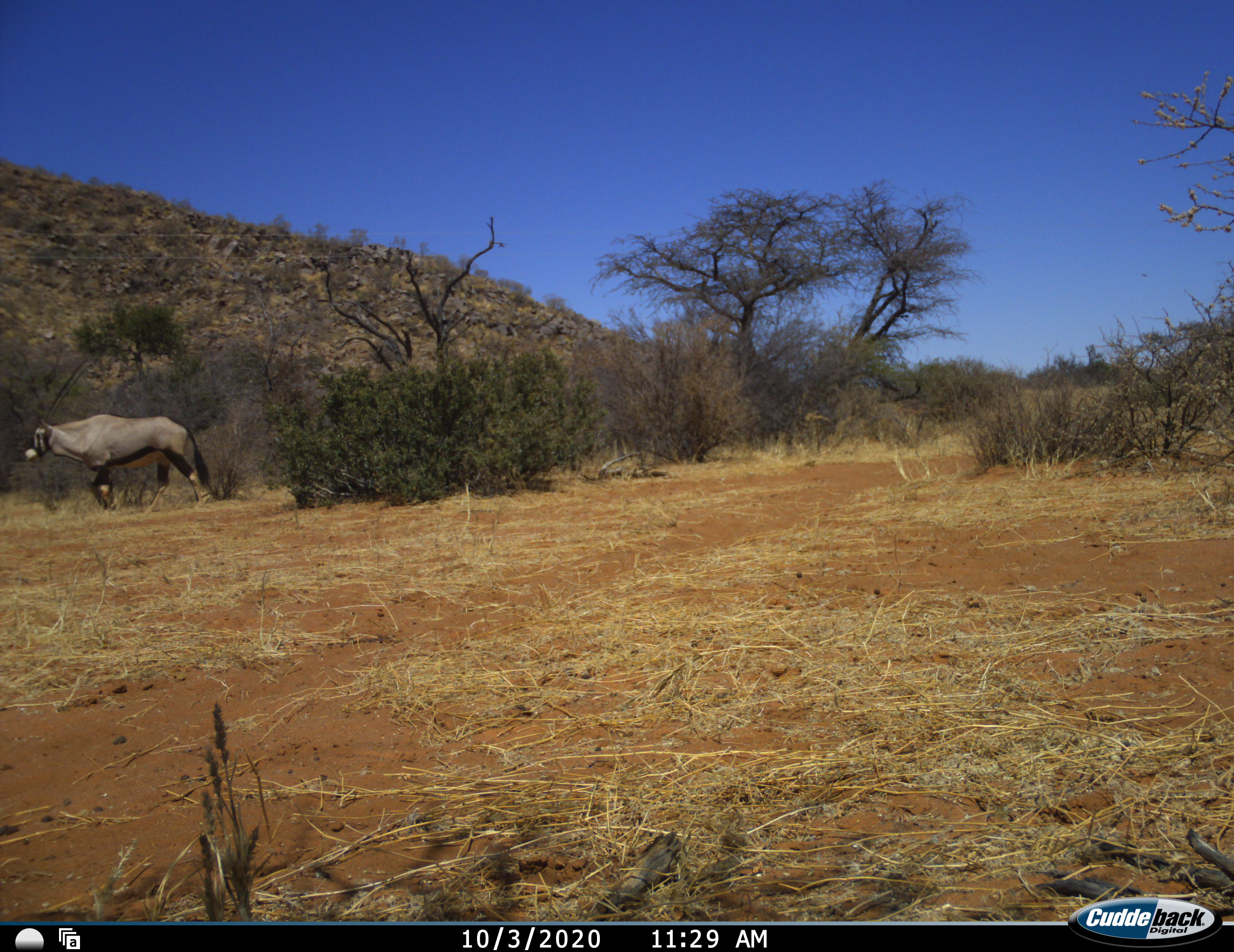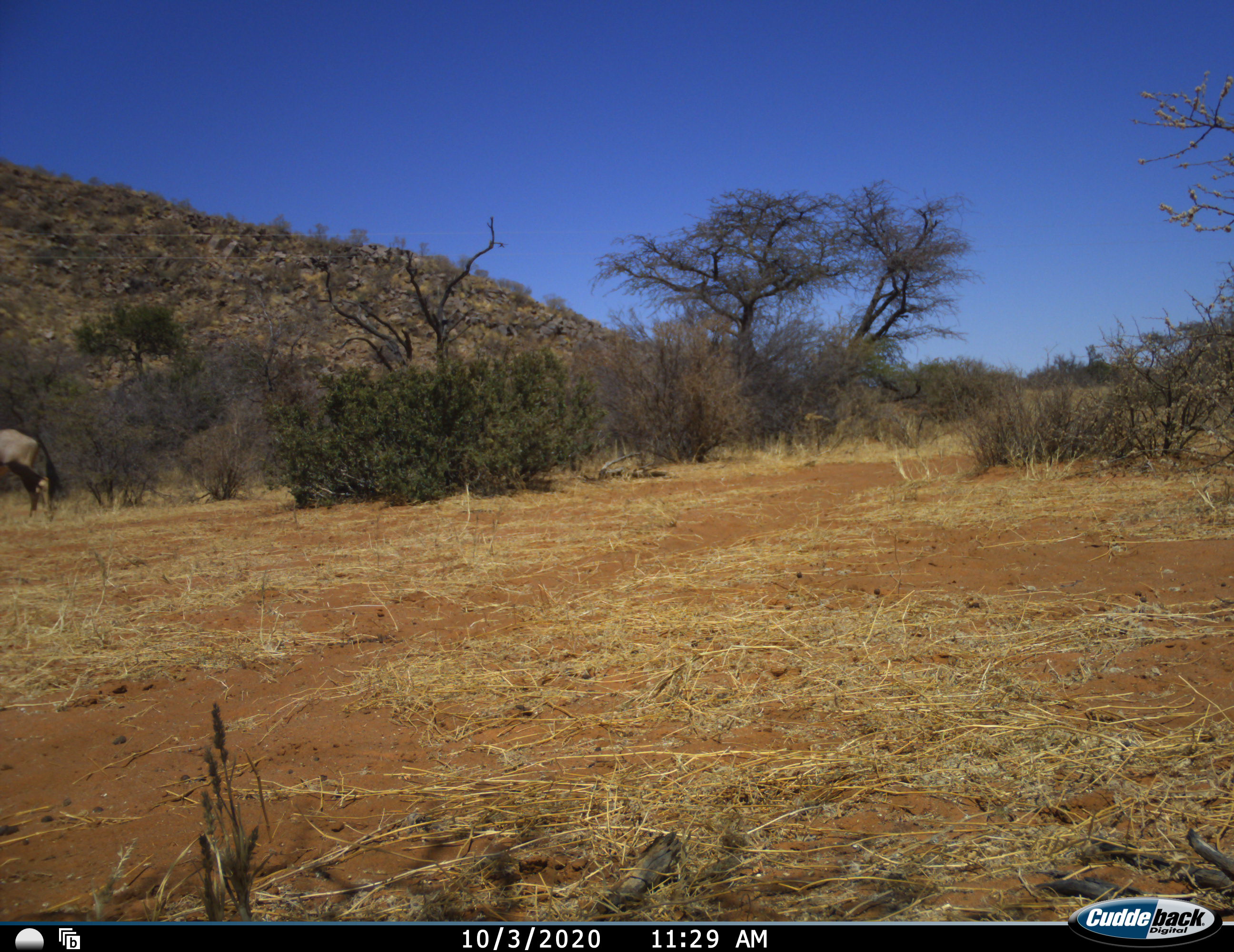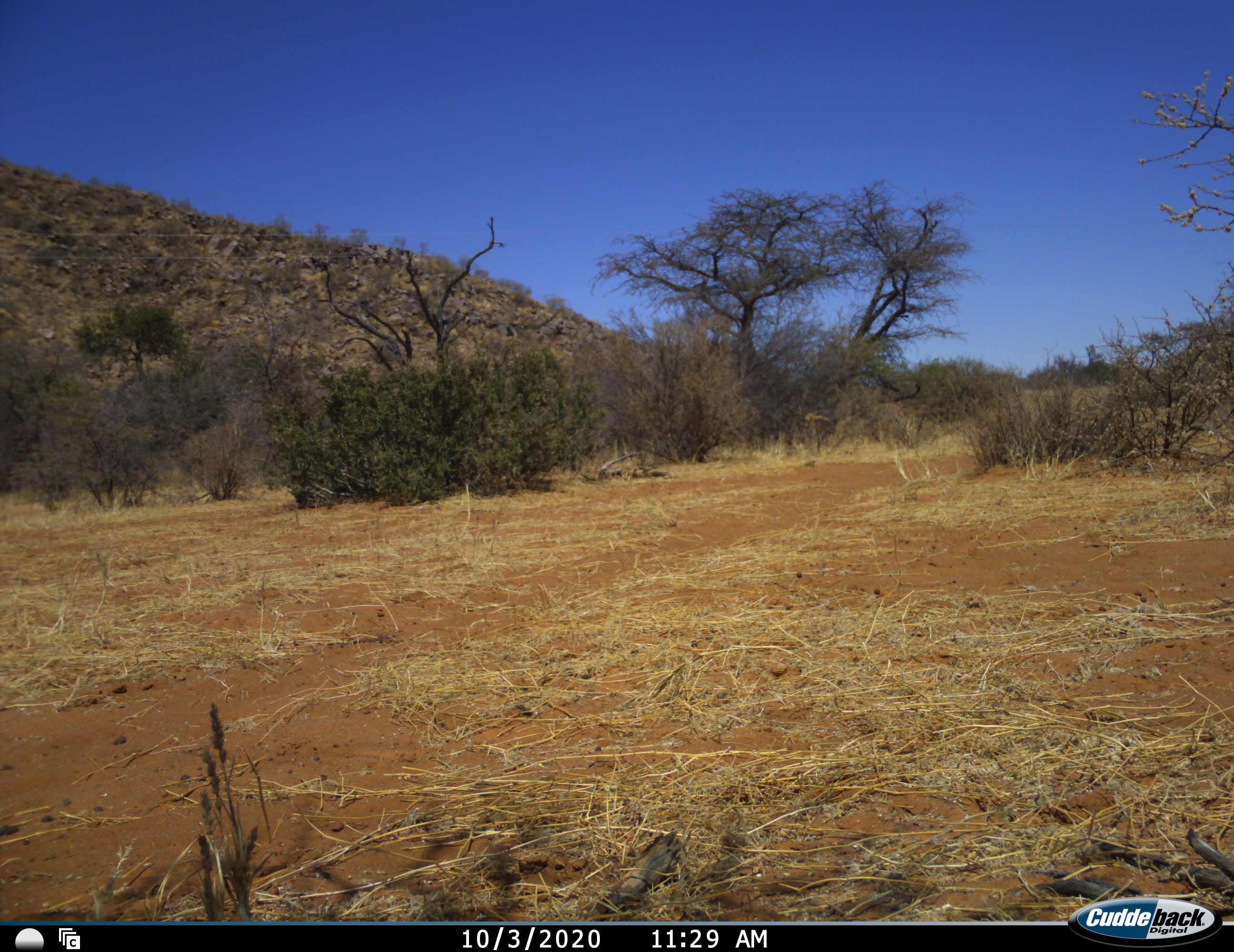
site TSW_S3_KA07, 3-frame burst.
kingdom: Animalia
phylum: Chordata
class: Mammalia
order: Artiodactyla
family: Bovidae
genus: Oryx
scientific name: Oryx gazella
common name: gemsbok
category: oryx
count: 1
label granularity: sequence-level